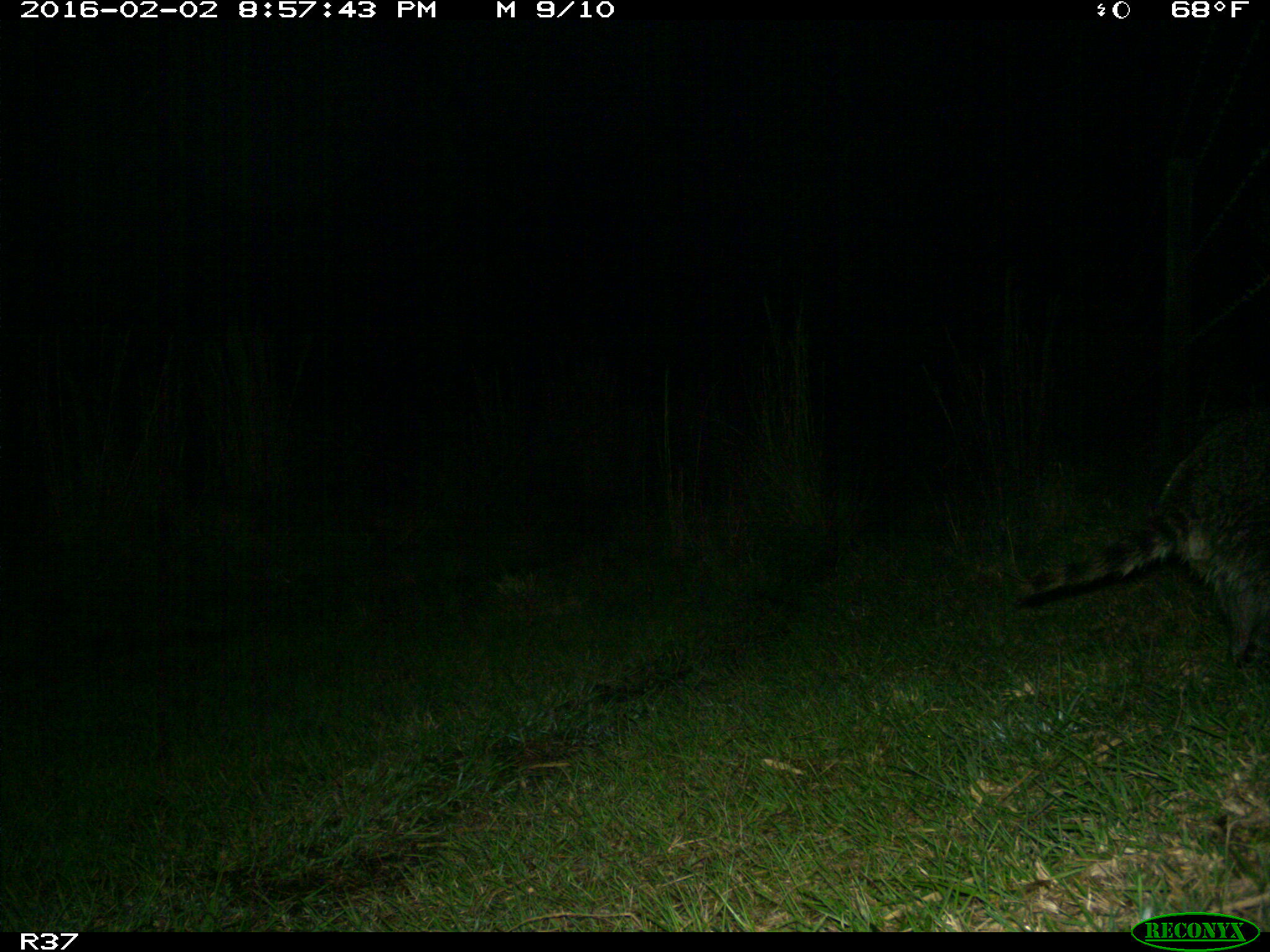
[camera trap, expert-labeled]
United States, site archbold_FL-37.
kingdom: Animalia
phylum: Chordata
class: Mammalia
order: Carnivora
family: Procyonidae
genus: Procyon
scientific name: Procyon lotor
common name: common raccoon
Procyon lotor (common raccoon).